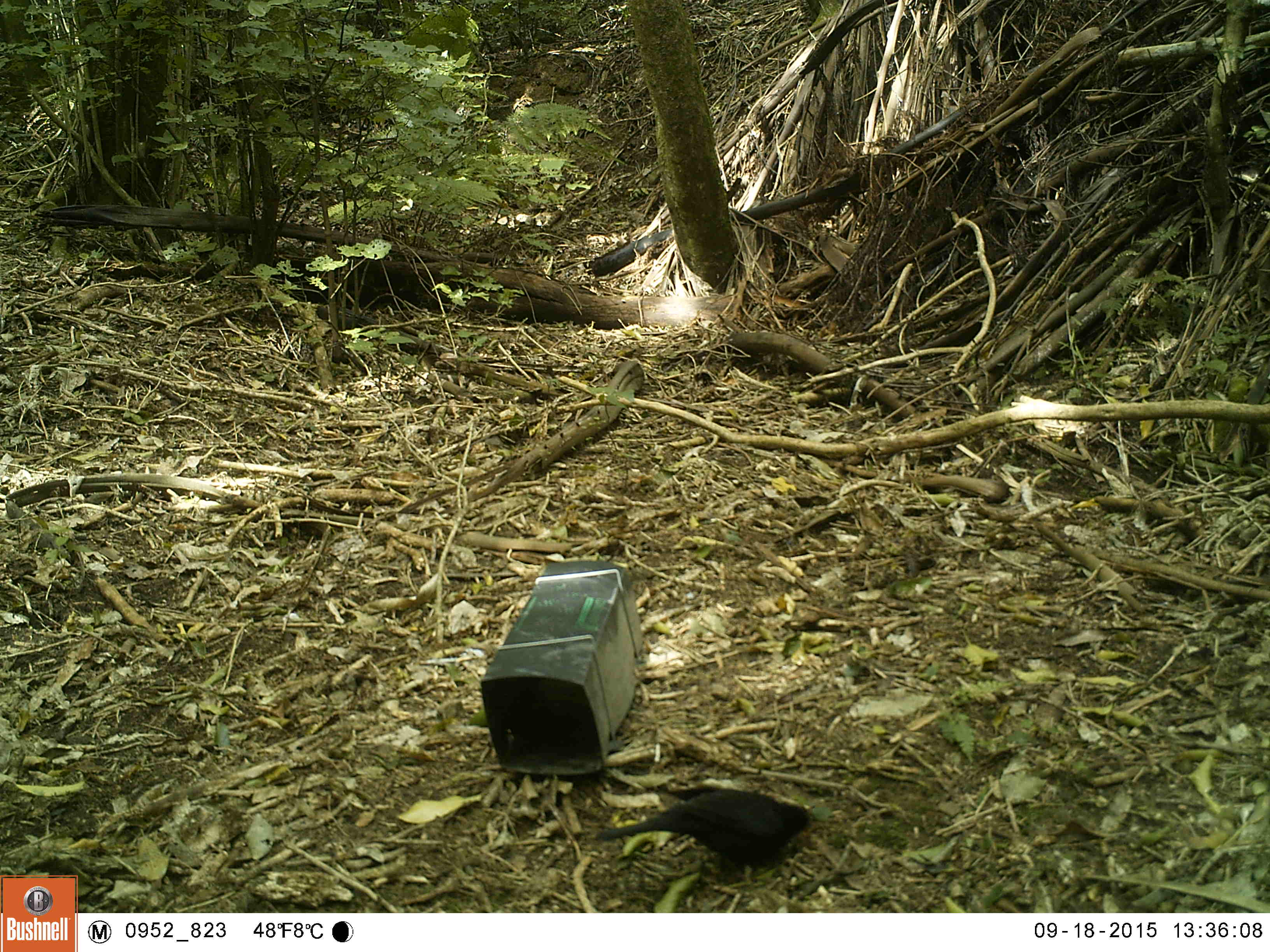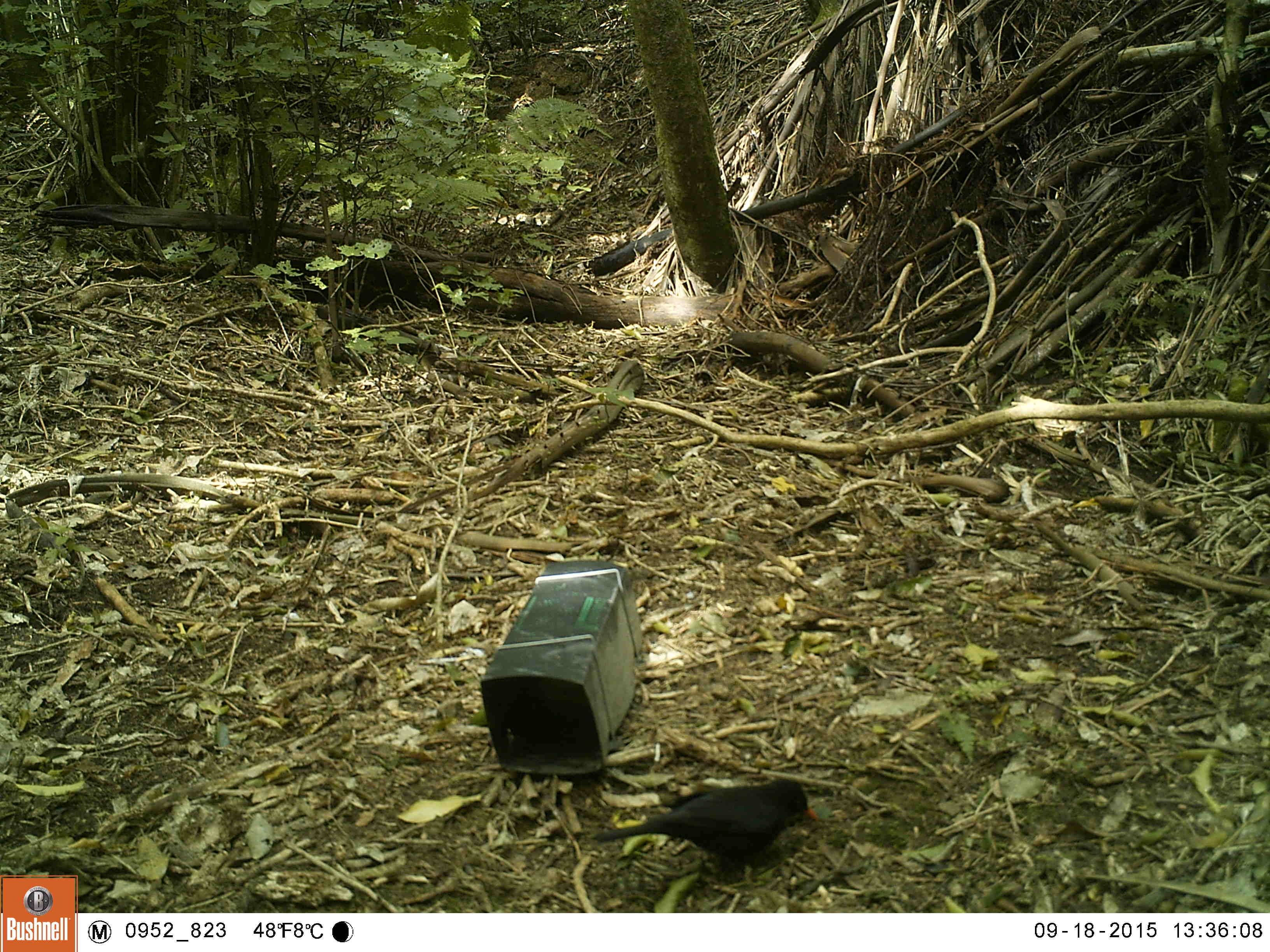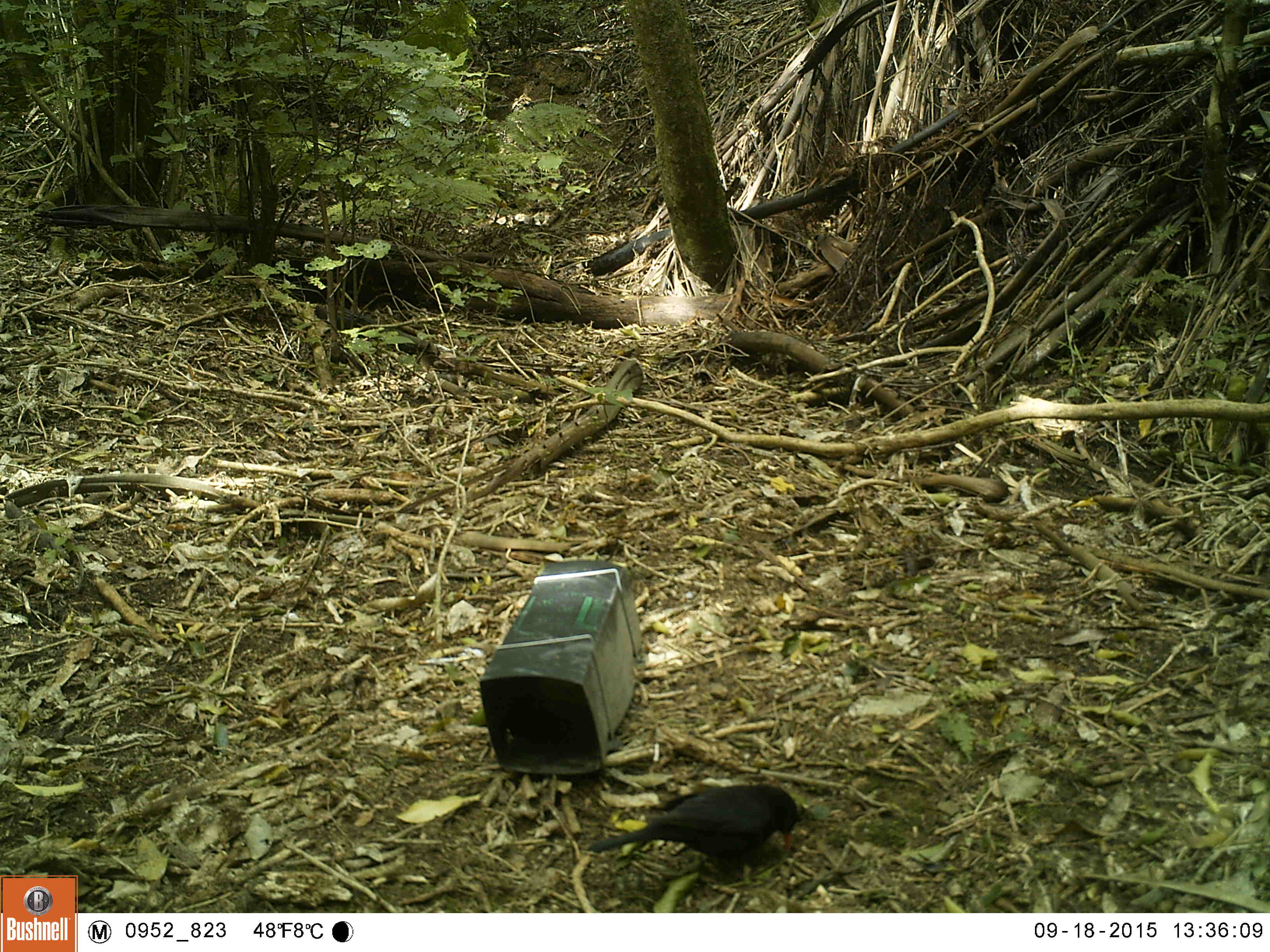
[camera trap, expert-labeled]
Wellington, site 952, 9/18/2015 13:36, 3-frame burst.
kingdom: Animalia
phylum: Chordata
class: Aves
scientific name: Aves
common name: bird